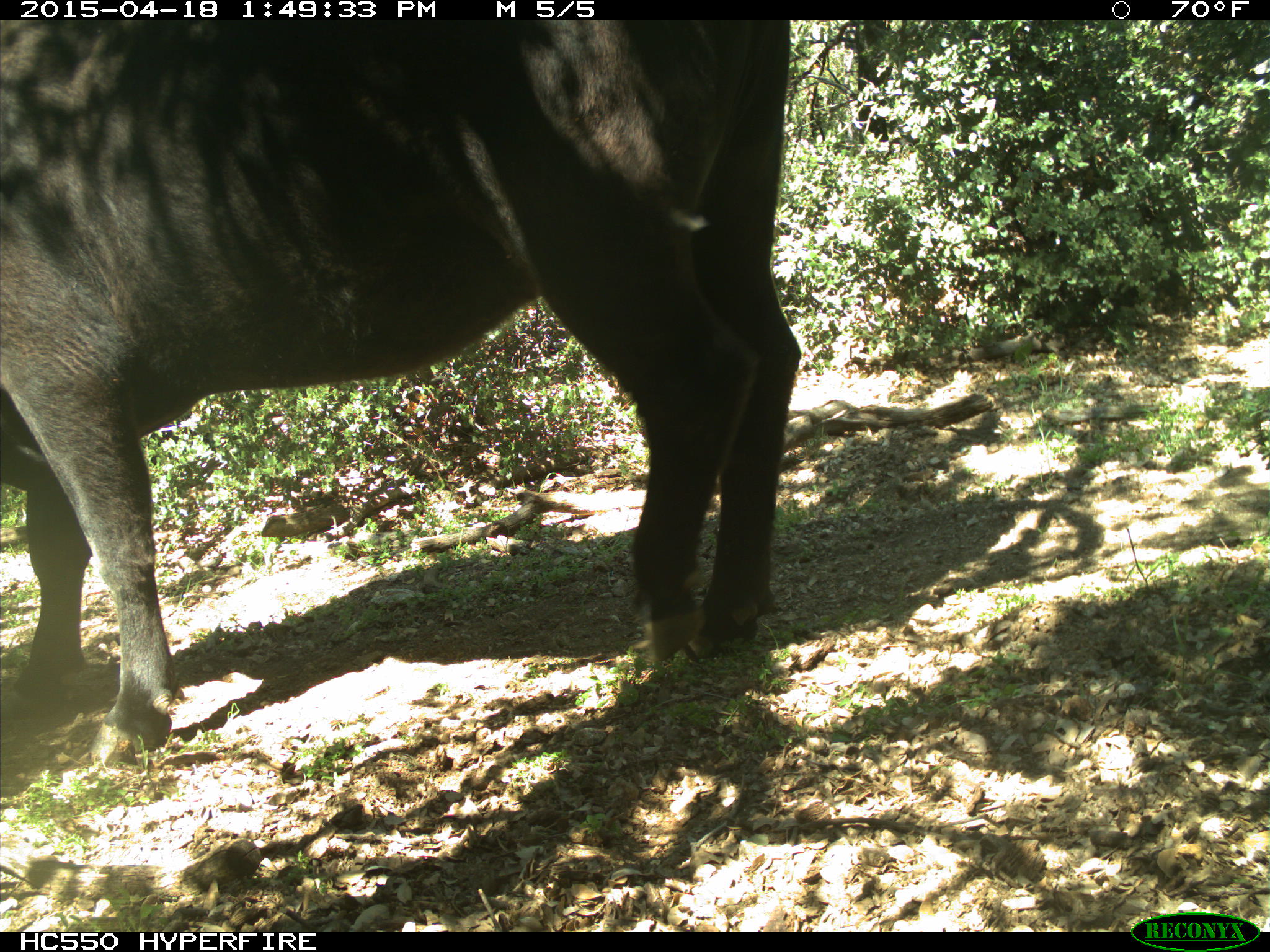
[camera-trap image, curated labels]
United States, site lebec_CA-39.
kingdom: Animalia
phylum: Chordata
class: Mammalia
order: Artiodactyla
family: Bovidae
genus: Bos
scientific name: Bos taurus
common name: domestic cow